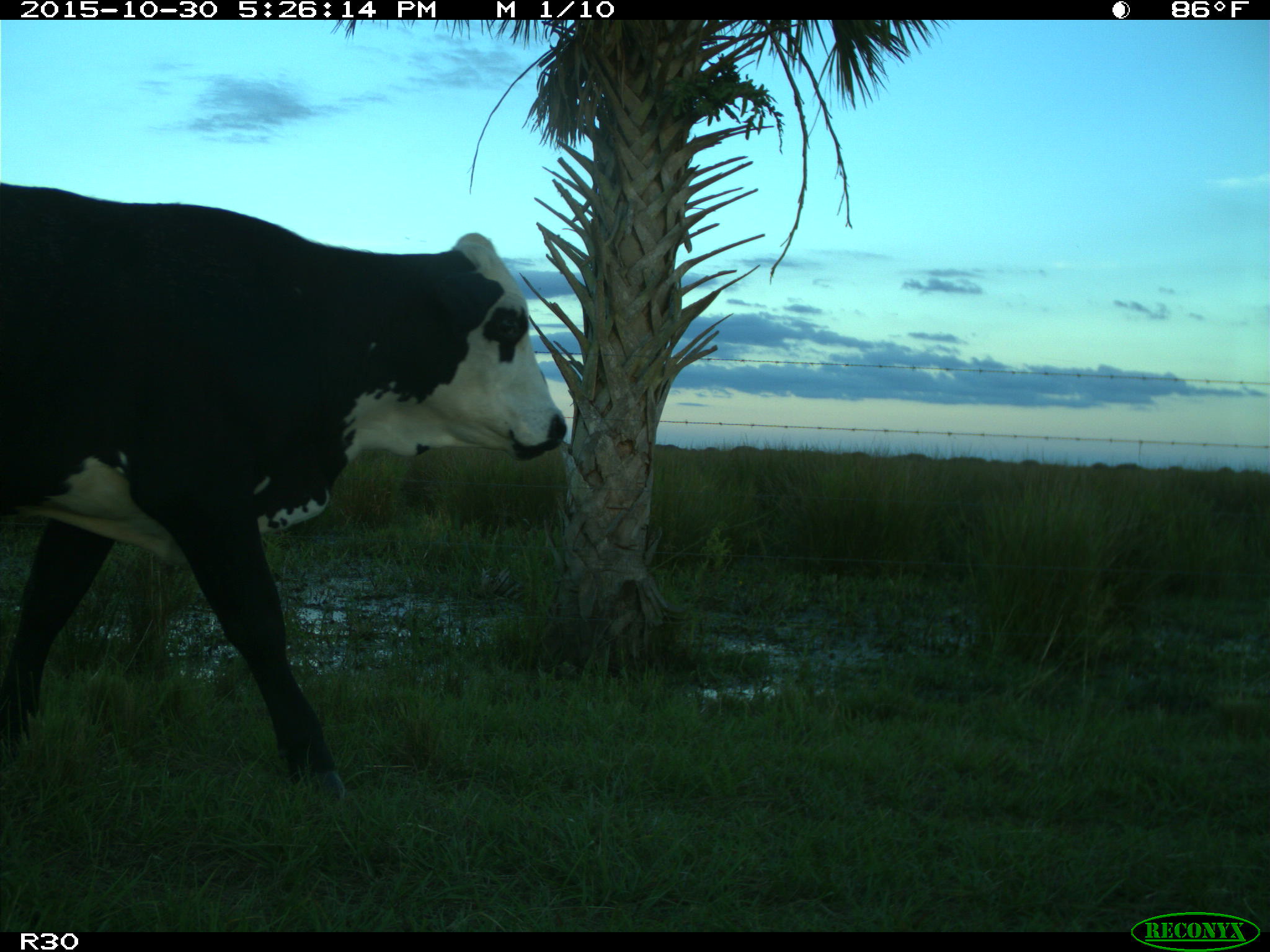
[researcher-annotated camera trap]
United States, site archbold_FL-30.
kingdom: Animalia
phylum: Chordata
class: Mammalia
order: Artiodactyla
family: Bovidae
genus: Bos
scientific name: Bos taurus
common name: domestic cow